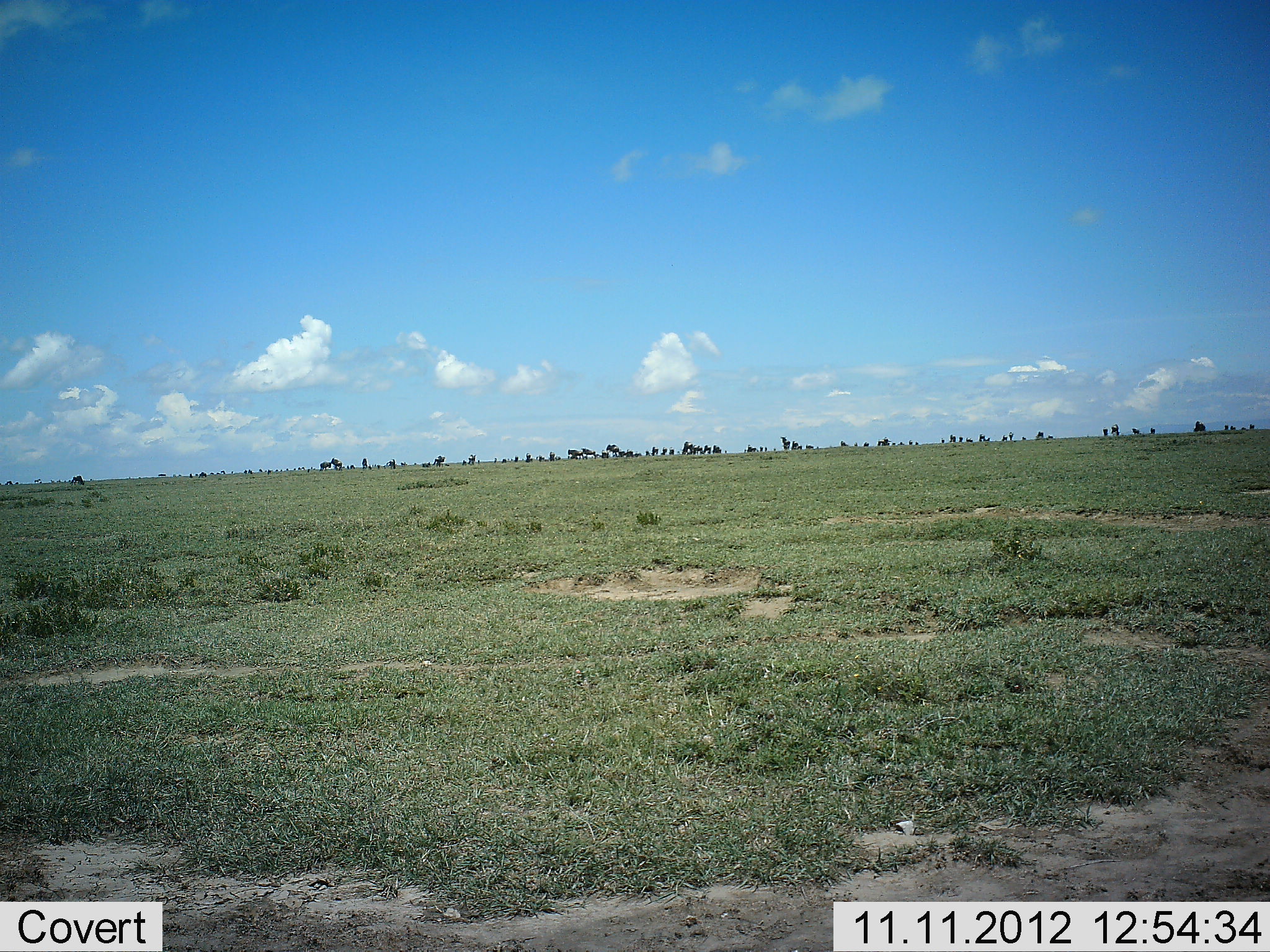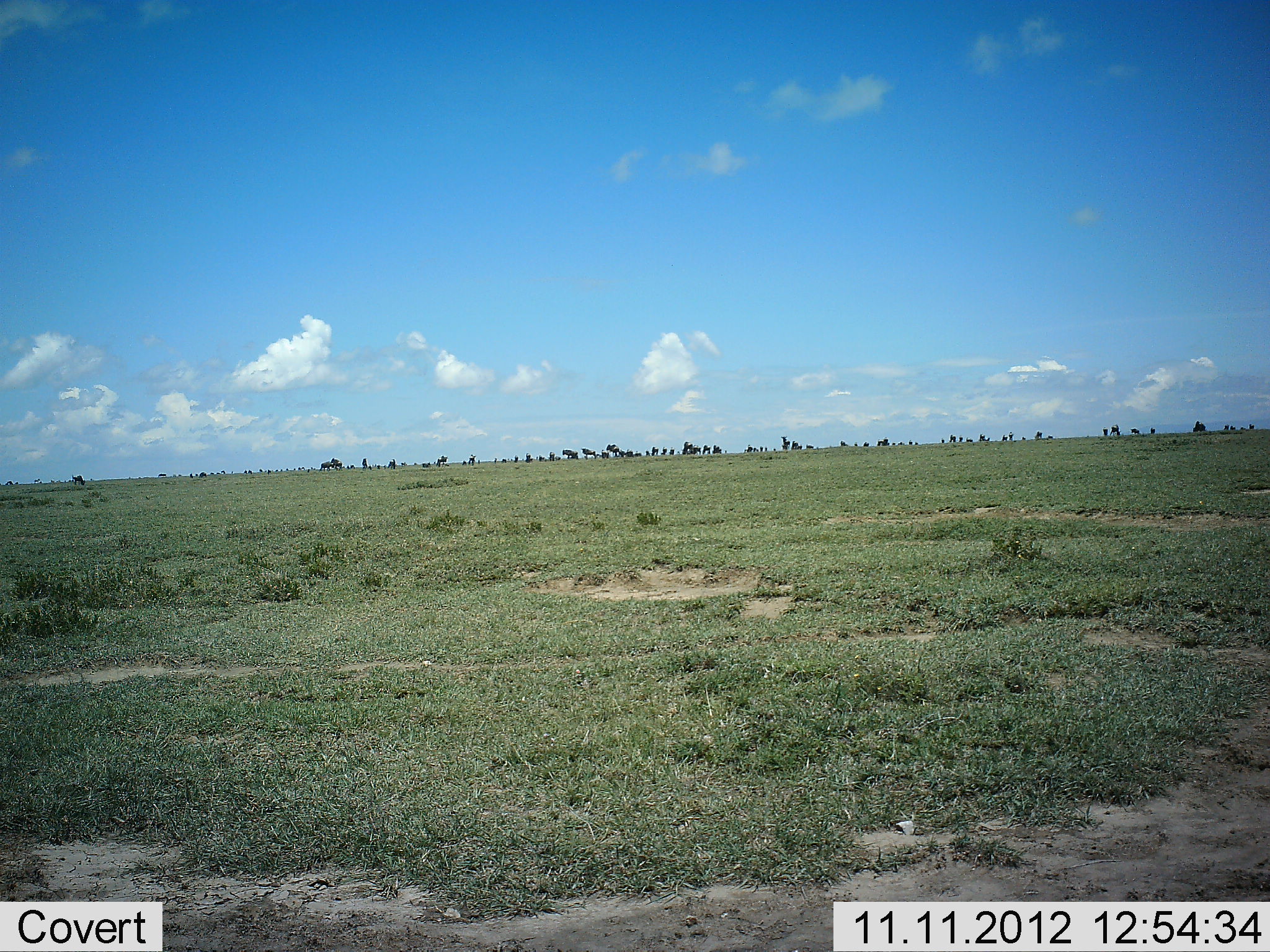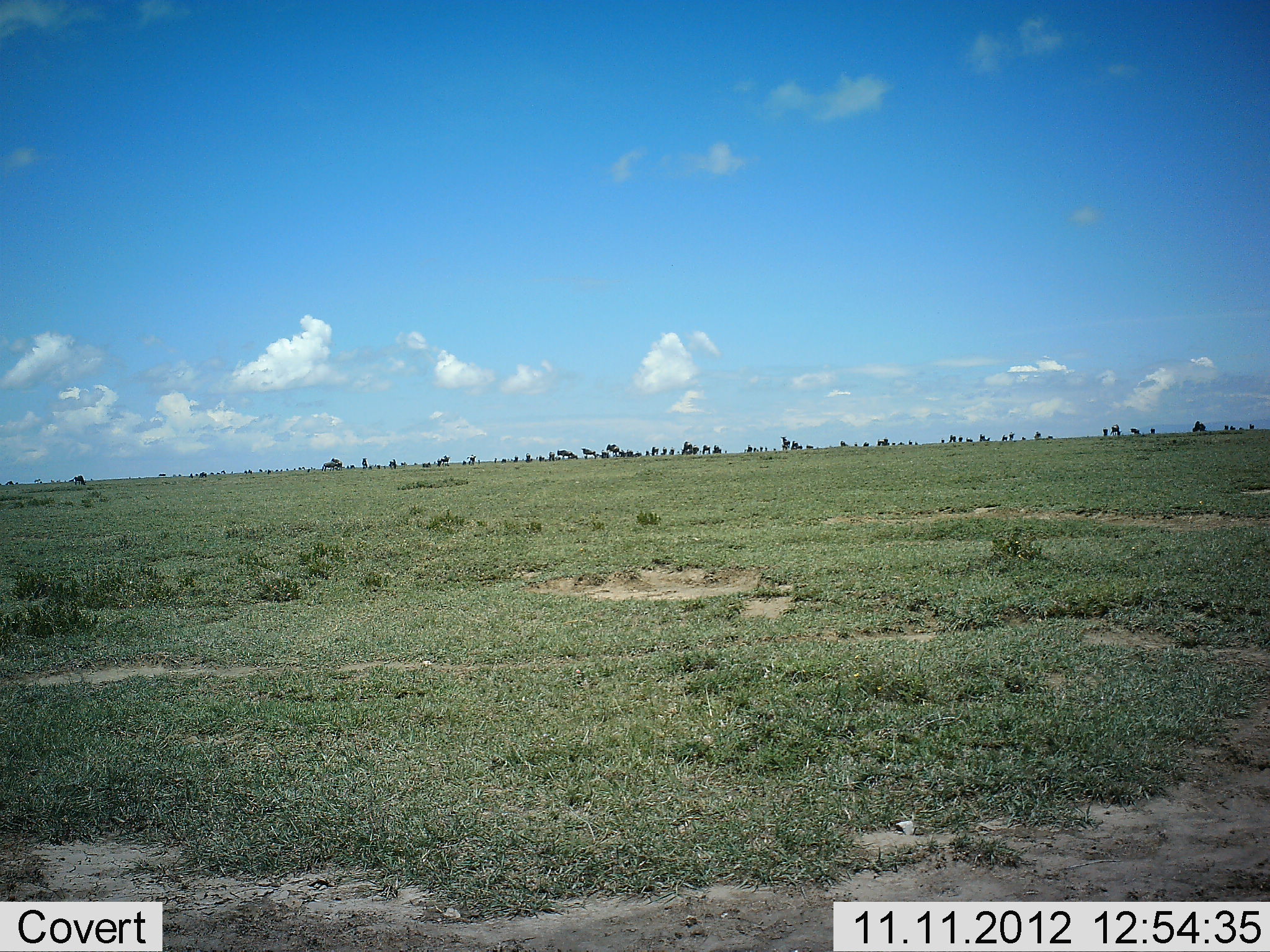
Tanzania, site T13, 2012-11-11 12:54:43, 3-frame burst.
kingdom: Animalia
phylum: Chordata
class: Mammalia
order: Artiodactyla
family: Bovidae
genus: Connochaetes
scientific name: Connochaetes taurinus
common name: blue wildebeest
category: wildebeest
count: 11-50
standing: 80%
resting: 20%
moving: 50%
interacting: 10%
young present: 10%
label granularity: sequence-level